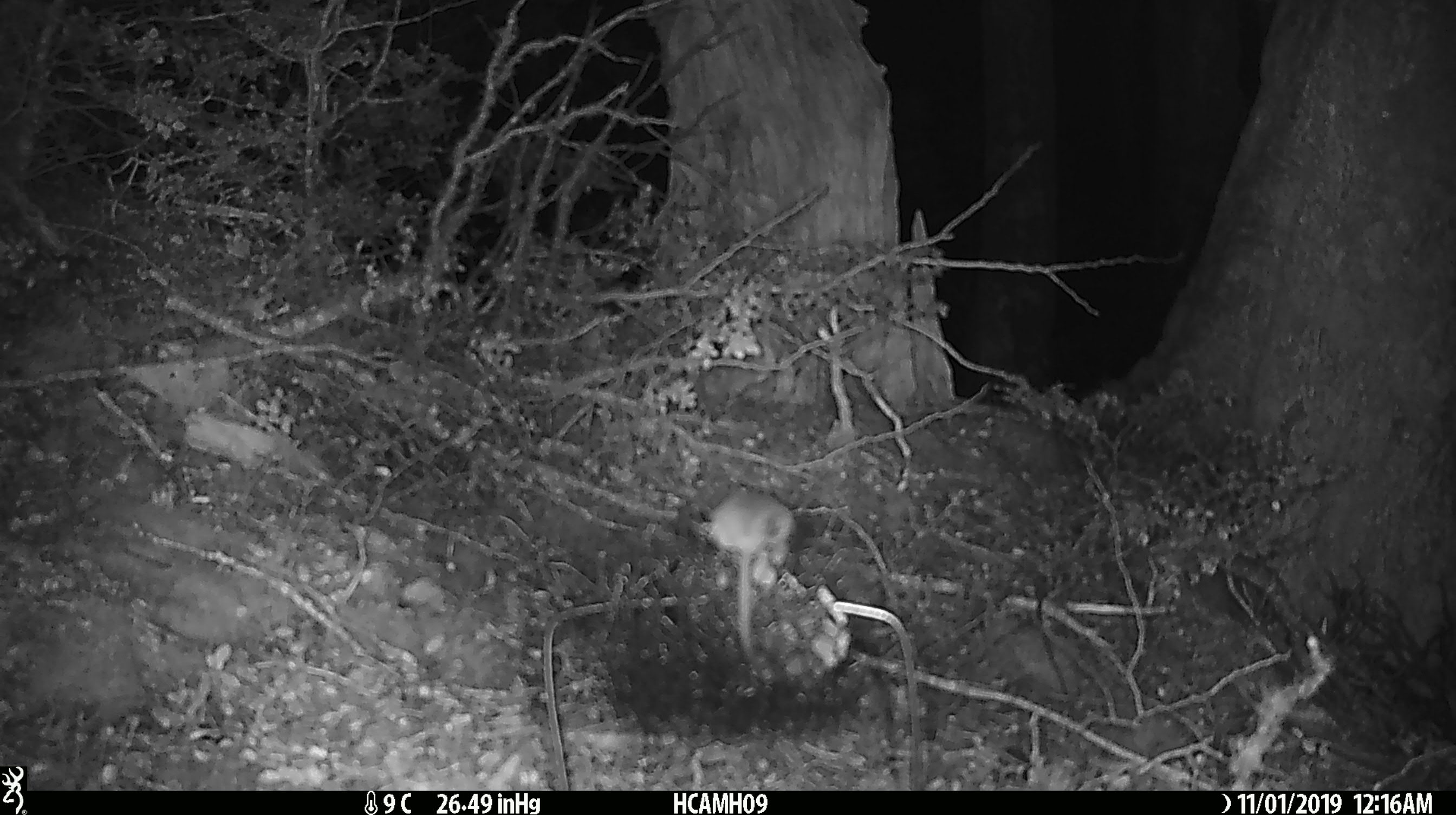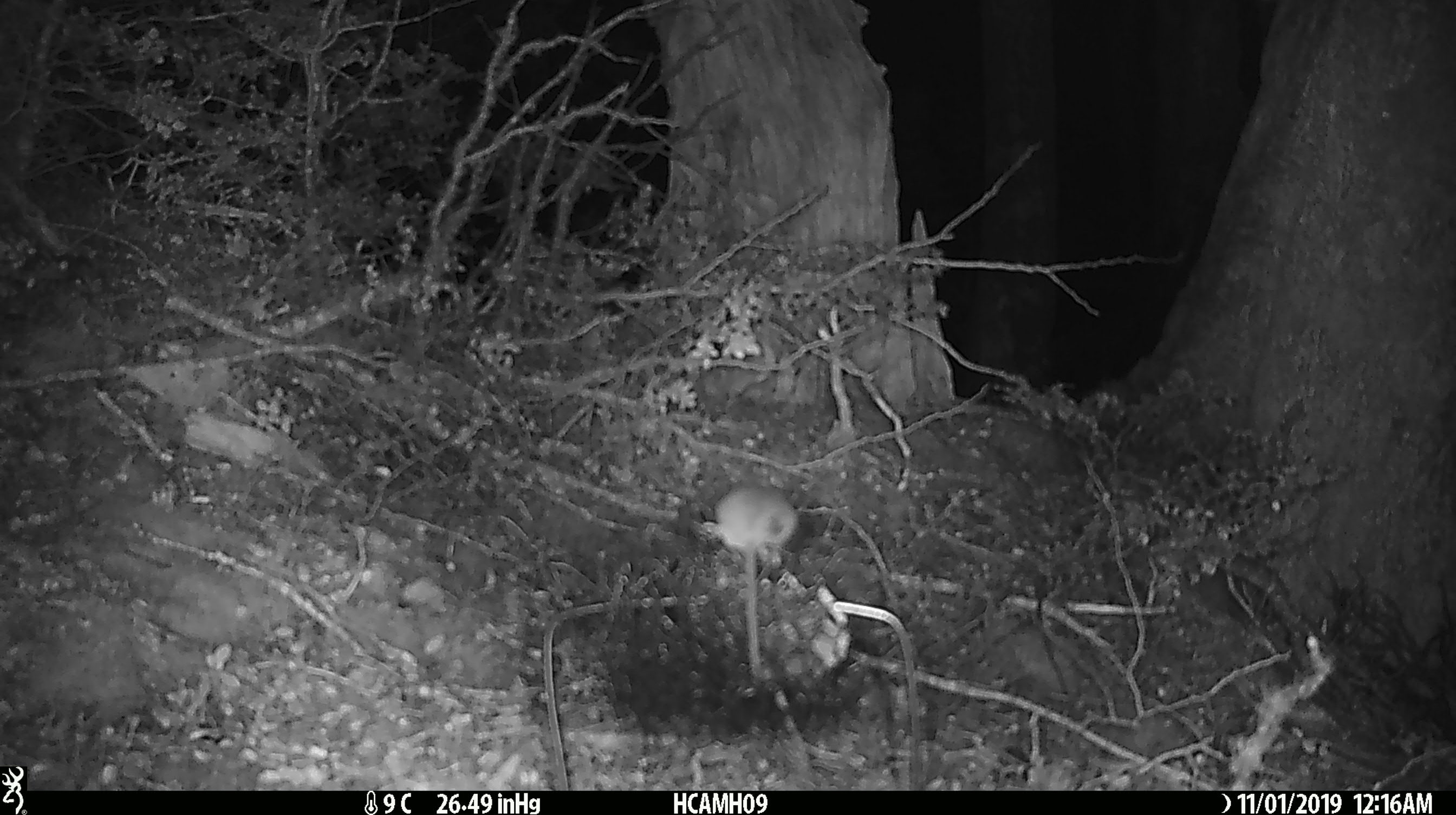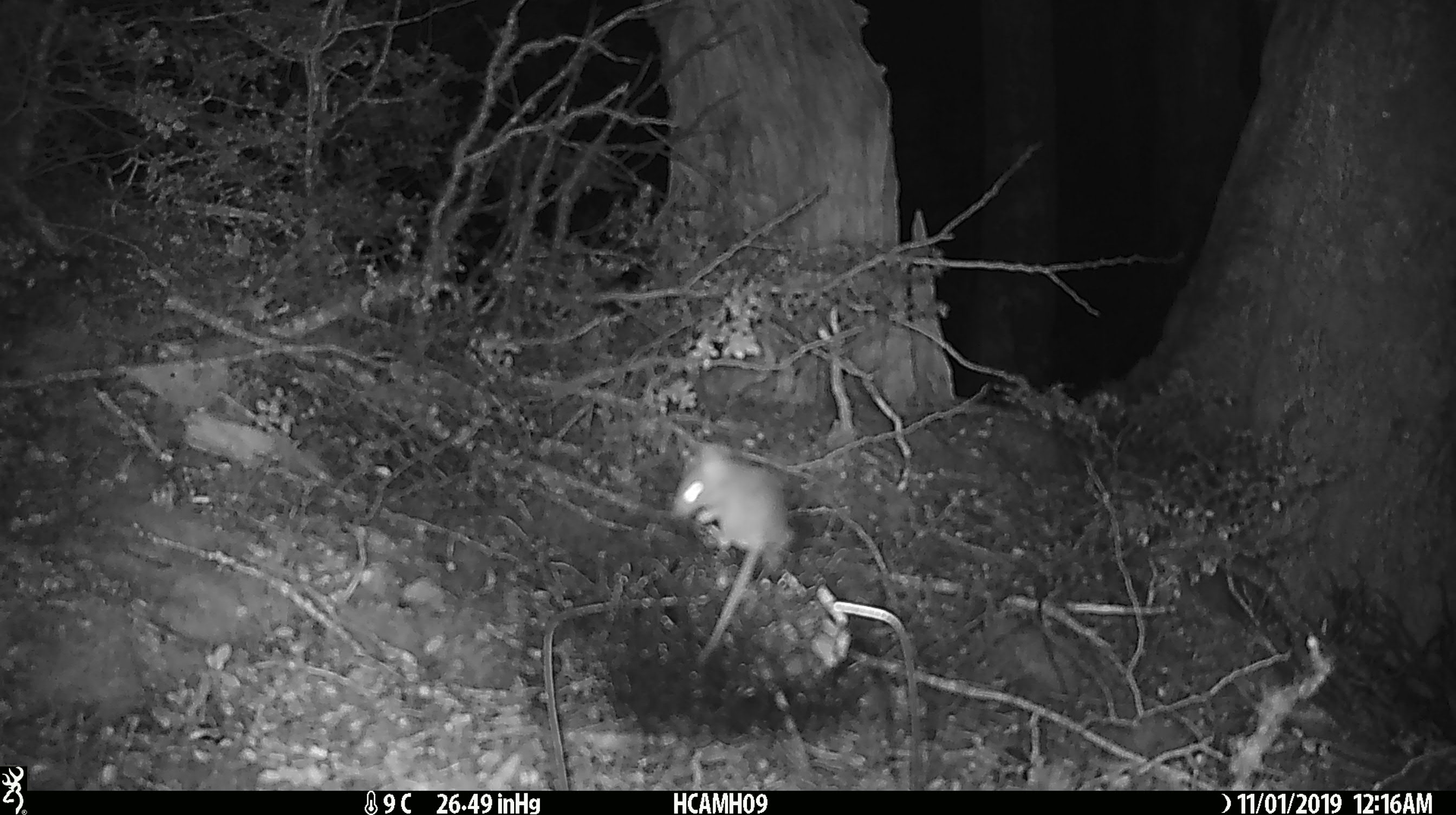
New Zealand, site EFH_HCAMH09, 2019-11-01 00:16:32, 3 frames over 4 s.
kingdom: Animalia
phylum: Chordata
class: Mammalia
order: Rodentia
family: Muridae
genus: Mus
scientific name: Mus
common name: mouse